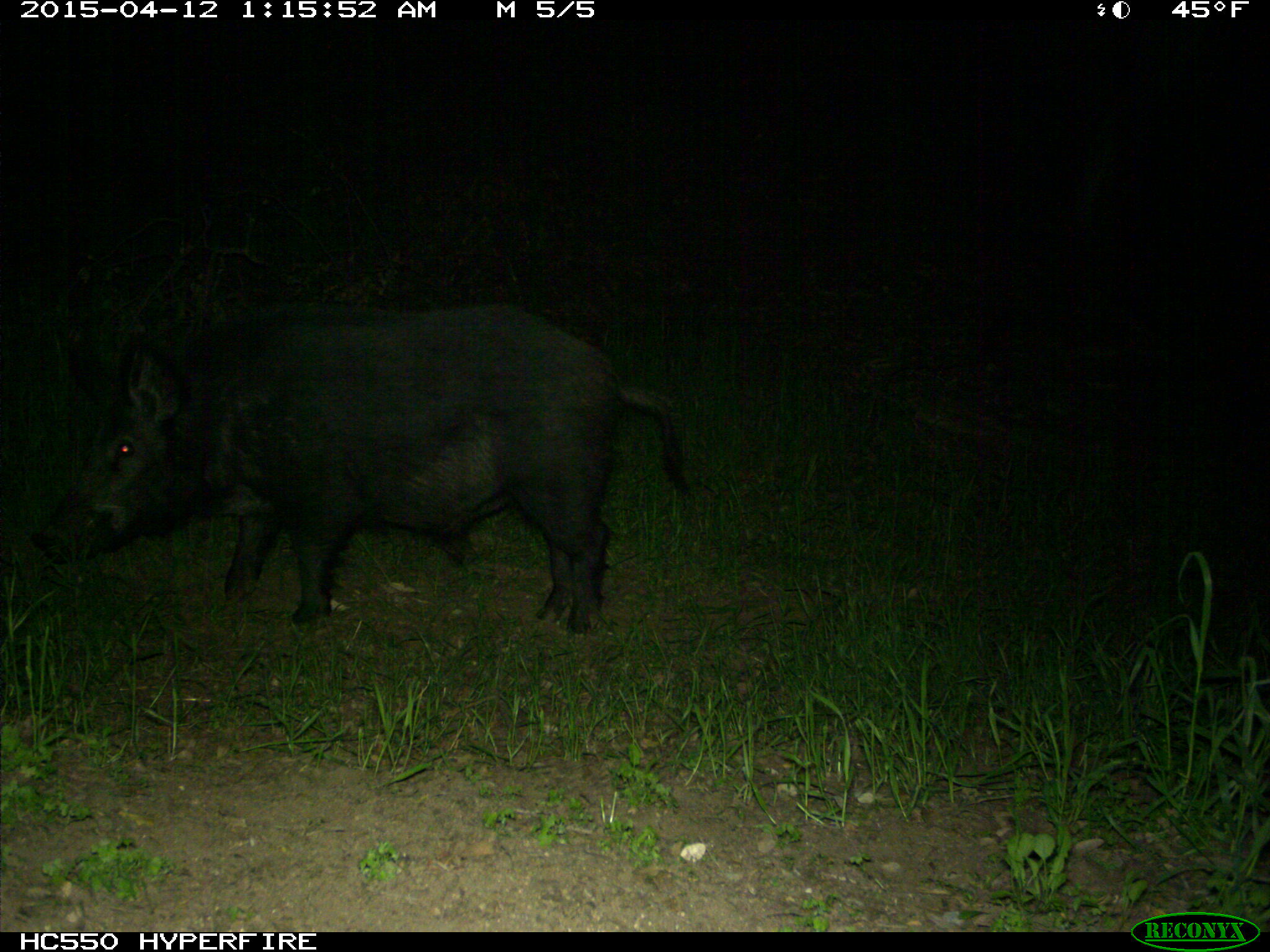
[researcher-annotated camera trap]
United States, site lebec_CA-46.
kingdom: Animalia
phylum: Chordata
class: Mammalia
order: Artiodactyla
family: Suidae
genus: Sus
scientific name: Sus scrofa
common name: wild boar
Sus scrofa (wild boar).